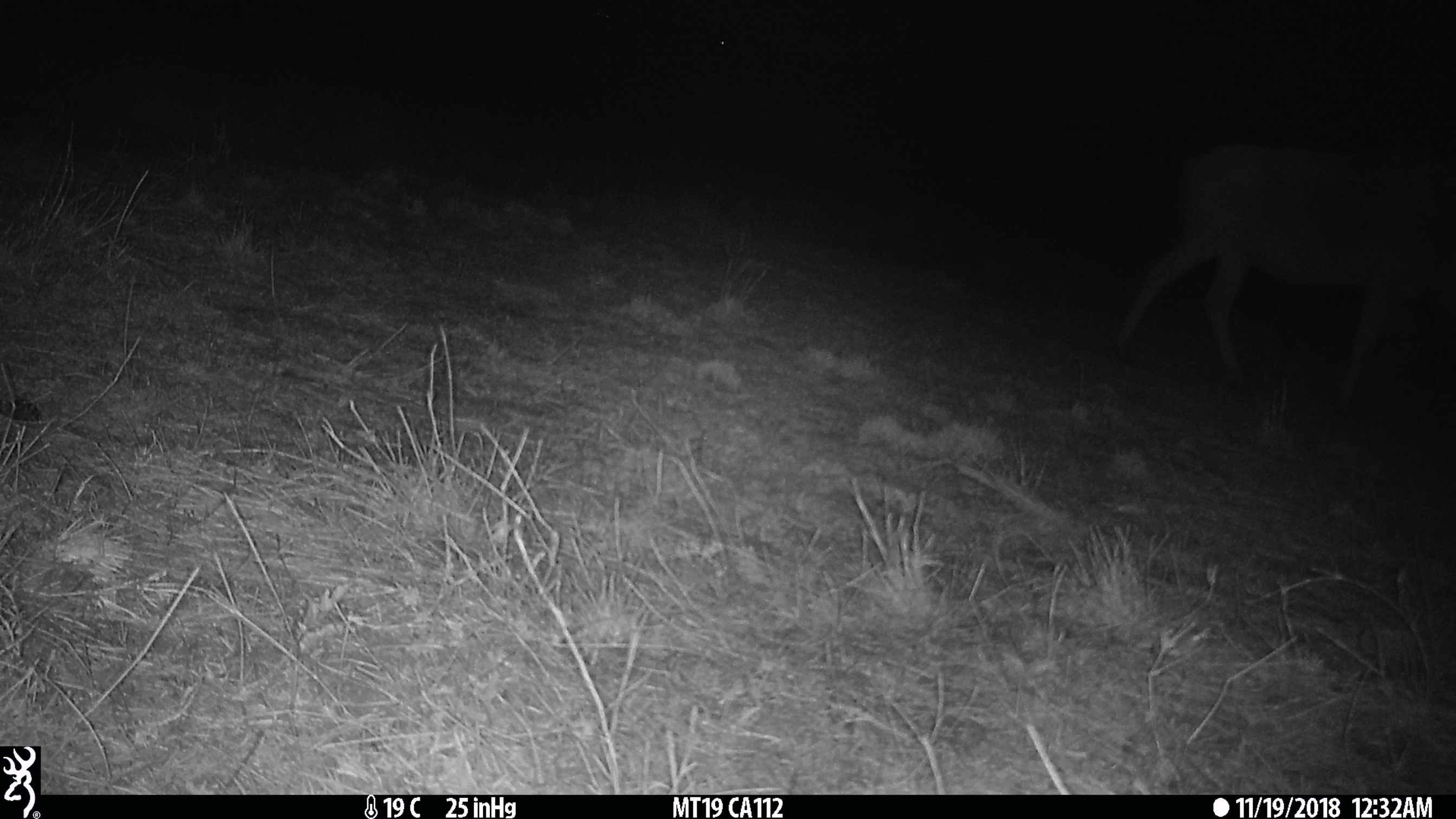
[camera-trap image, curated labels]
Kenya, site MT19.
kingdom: Animalia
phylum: Chordata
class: Mammalia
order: Artiodactyla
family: Bovidae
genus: Connochaetes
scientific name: Connochaetes taurinus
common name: blue wildebeest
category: wildebeest